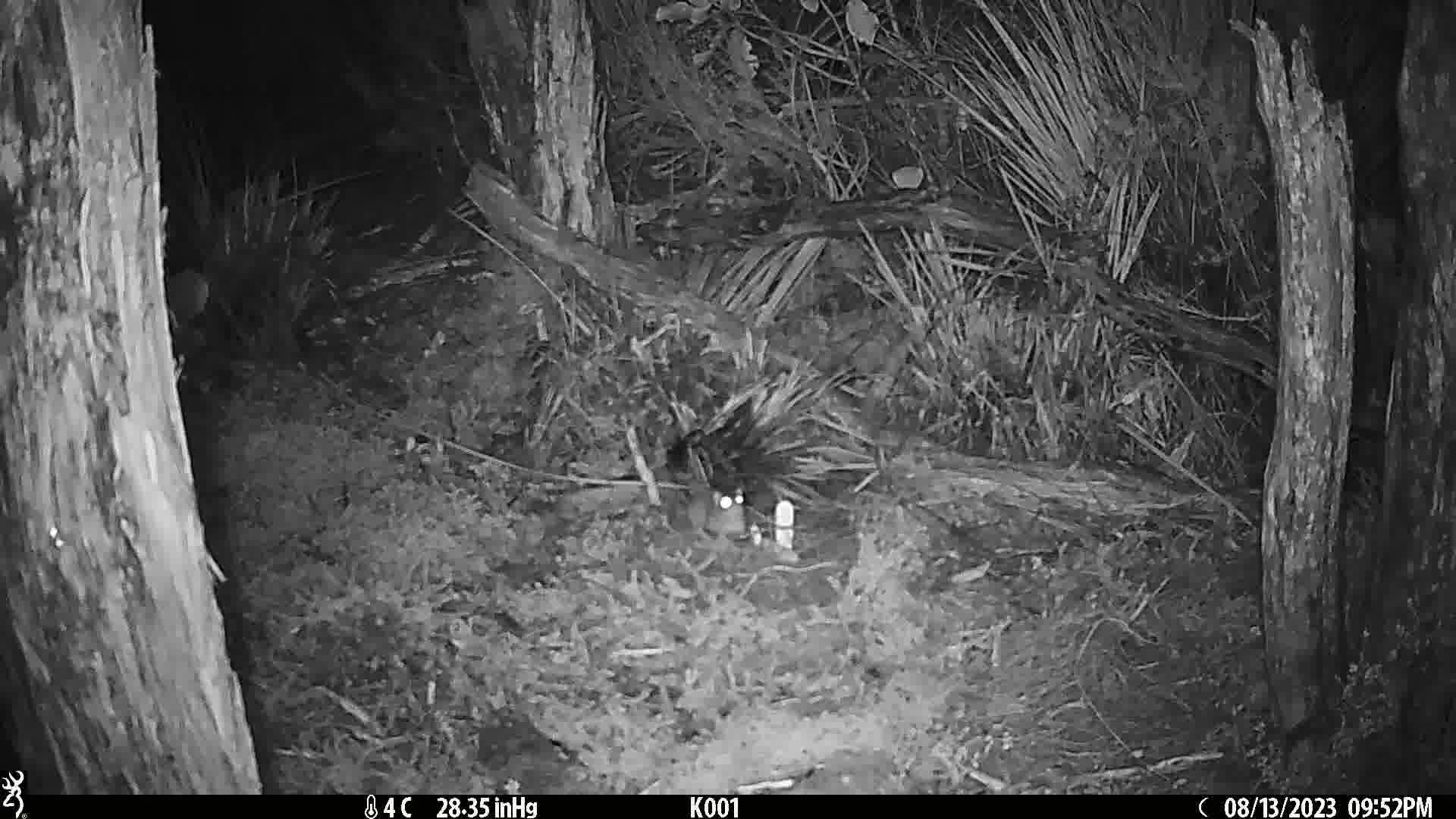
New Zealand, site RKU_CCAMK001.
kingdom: Animalia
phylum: Chordata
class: Mammalia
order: Rodentia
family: Muridae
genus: Rattus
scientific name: Rattus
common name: rat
Rat (Rattus).